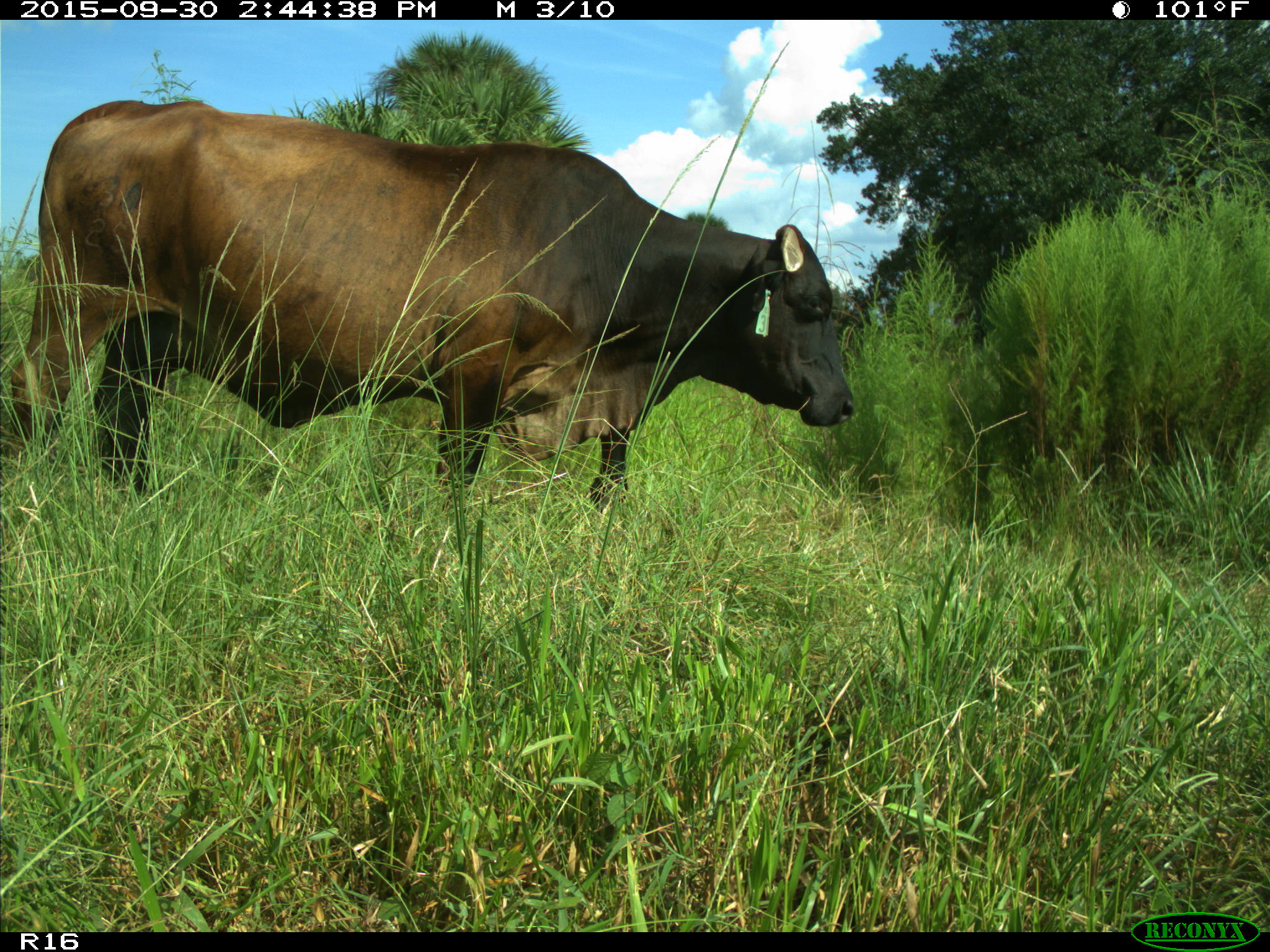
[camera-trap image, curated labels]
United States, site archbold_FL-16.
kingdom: Animalia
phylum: Chordata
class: Mammalia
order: Artiodactyla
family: Bovidae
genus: Bos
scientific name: Bos taurus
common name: domestic cow